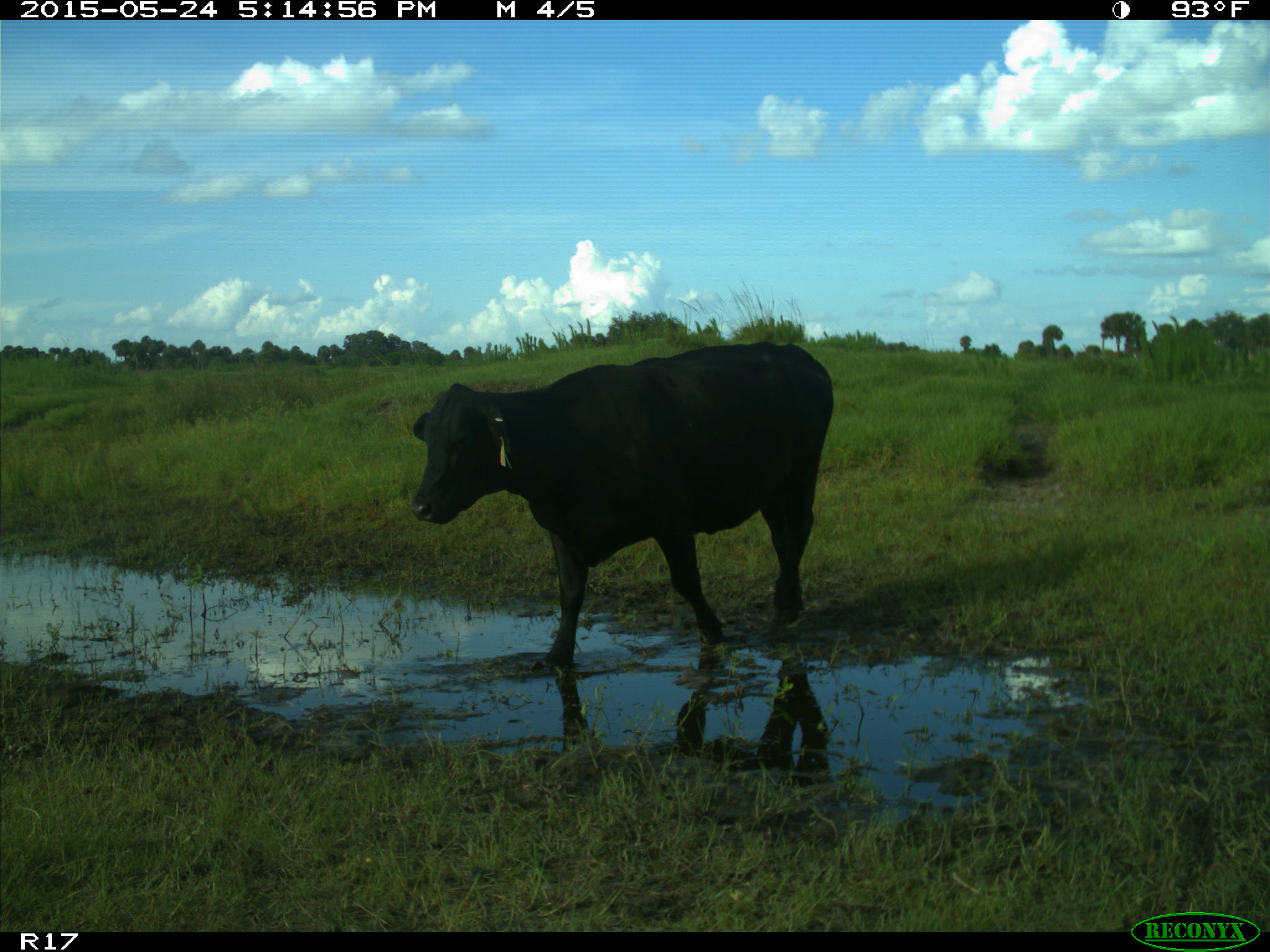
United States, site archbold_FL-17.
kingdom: Animalia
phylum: Chordata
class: Mammalia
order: Artiodactyla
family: Bovidae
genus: Bos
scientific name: Bos taurus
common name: domestic cow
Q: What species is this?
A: Bos taurus (domestic cow).